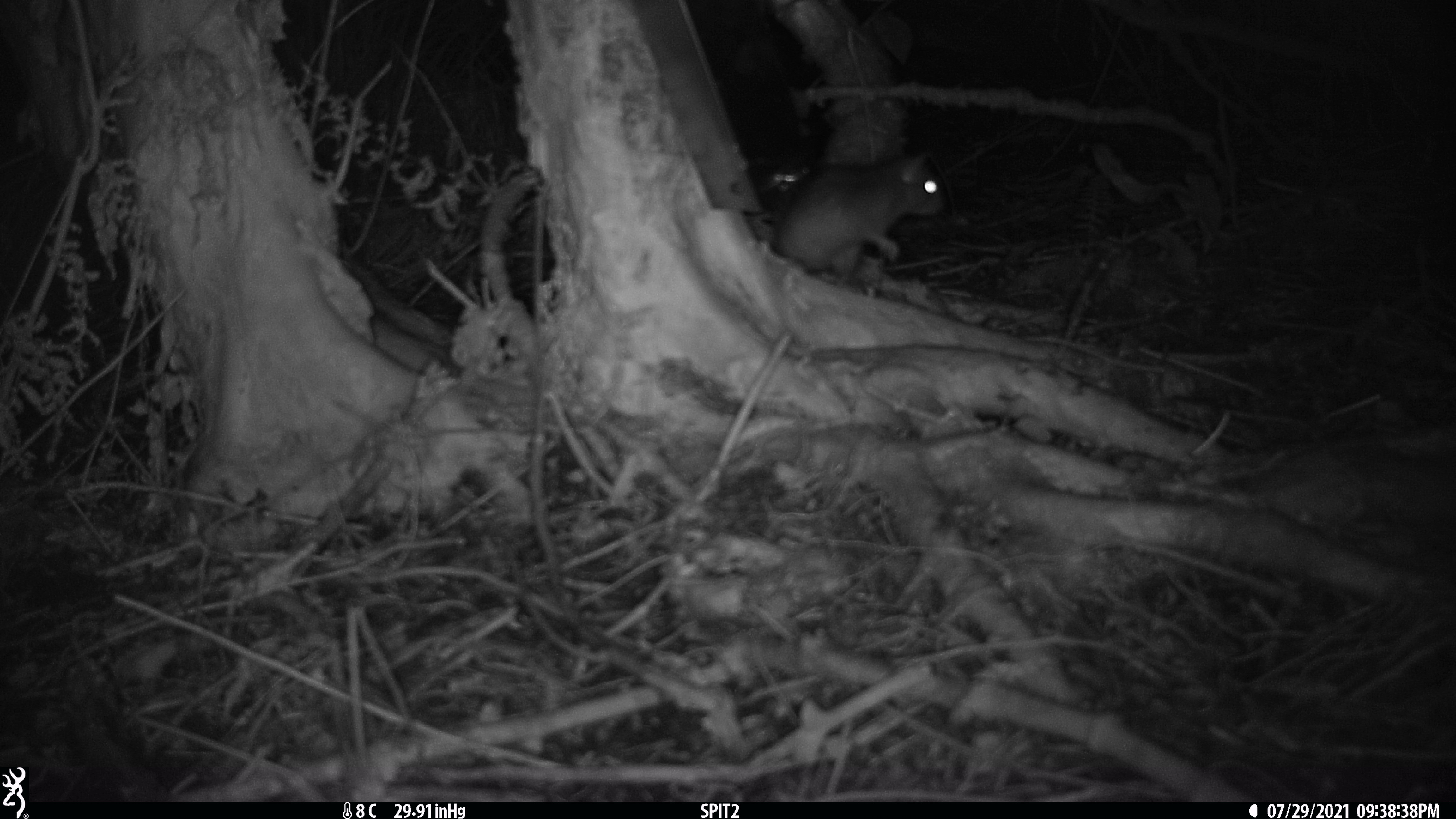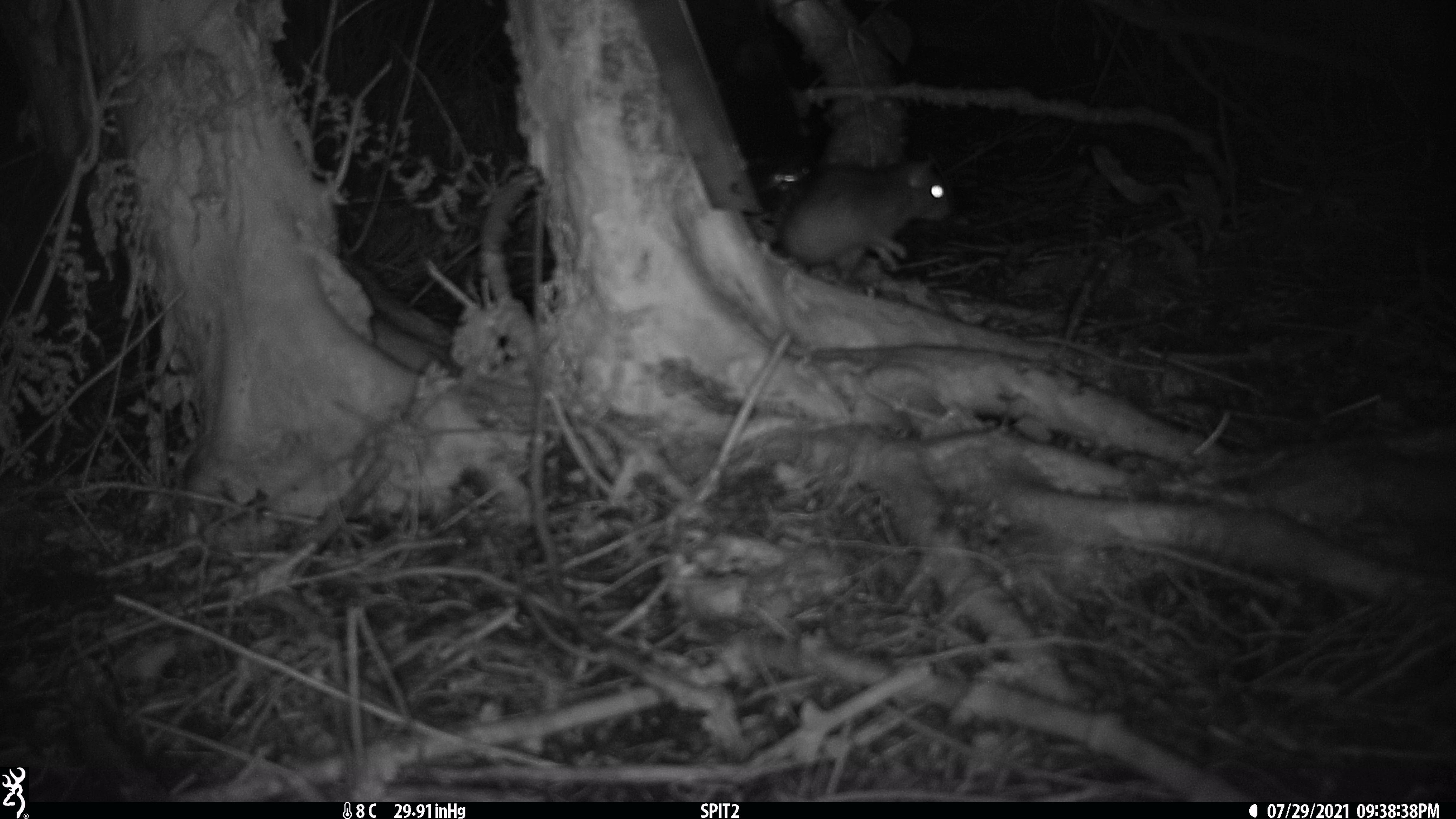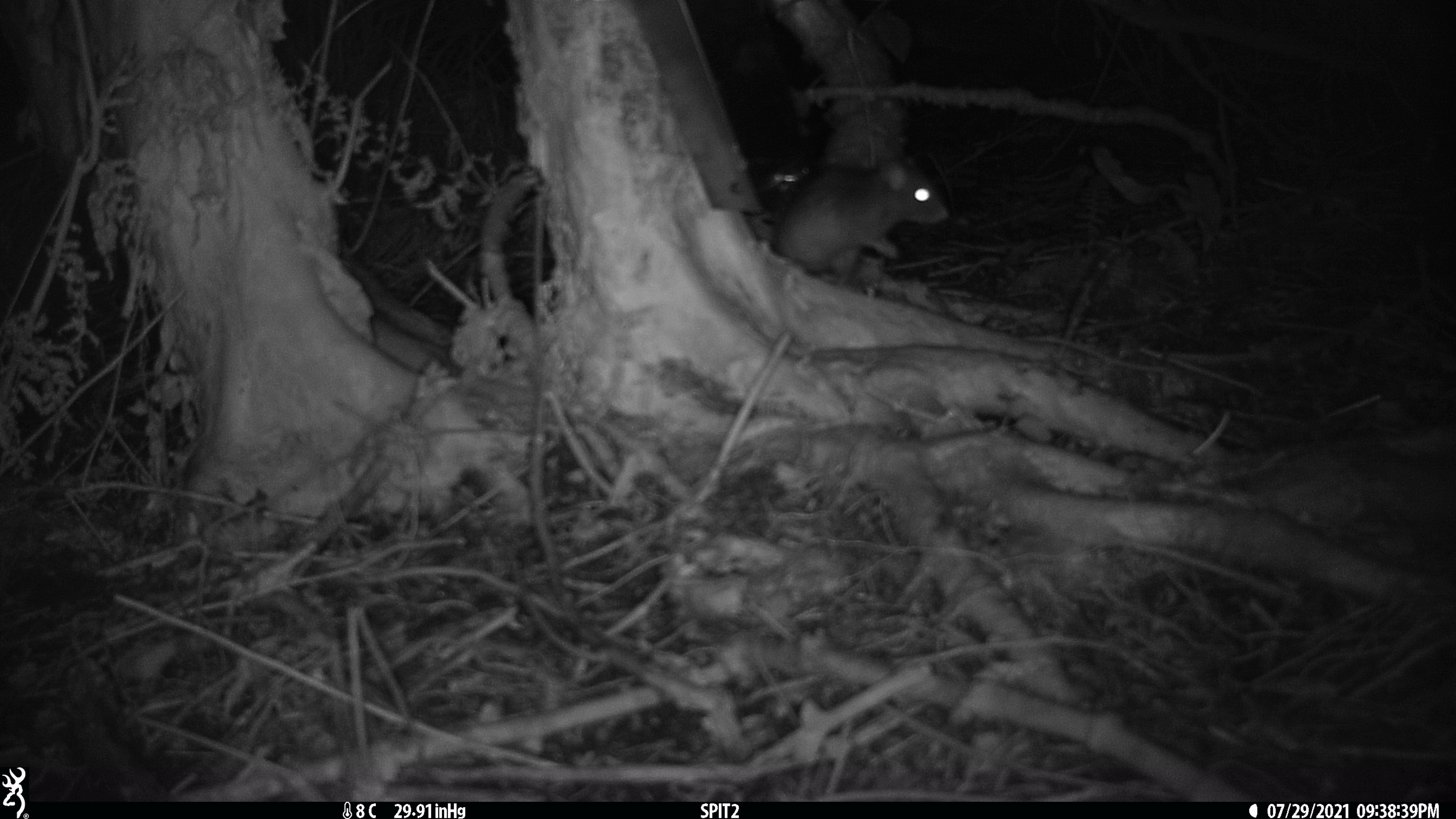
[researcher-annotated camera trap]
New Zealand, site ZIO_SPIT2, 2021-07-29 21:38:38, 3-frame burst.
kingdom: Animalia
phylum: Chordata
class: Mammalia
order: Rodentia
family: Muridae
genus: Rattus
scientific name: Rattus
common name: rat